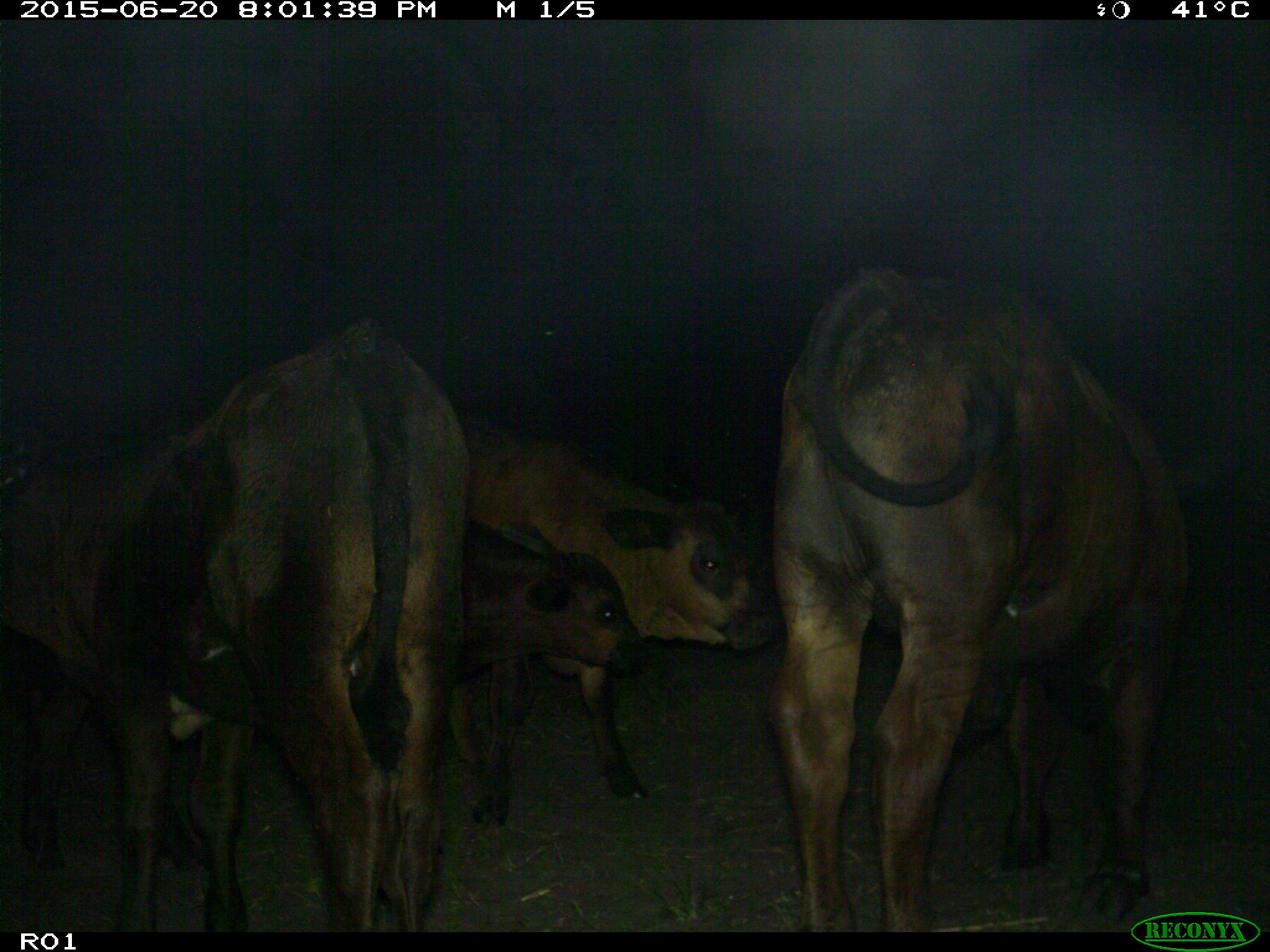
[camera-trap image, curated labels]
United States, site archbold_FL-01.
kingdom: Animalia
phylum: Chordata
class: Mammalia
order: Artiodactyla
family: Bovidae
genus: Bos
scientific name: Bos taurus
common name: domestic cow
Bos taurus (domestic cow).